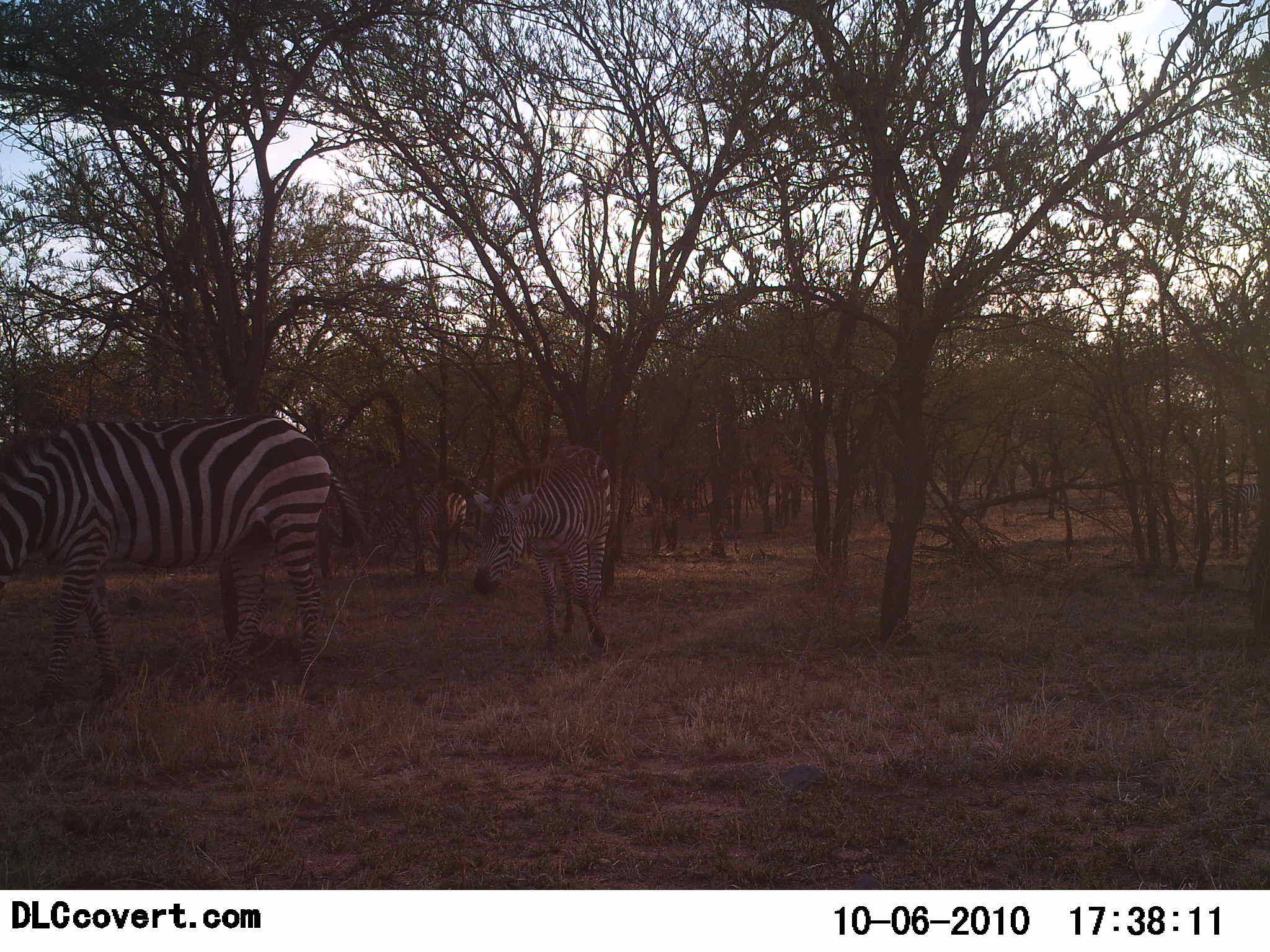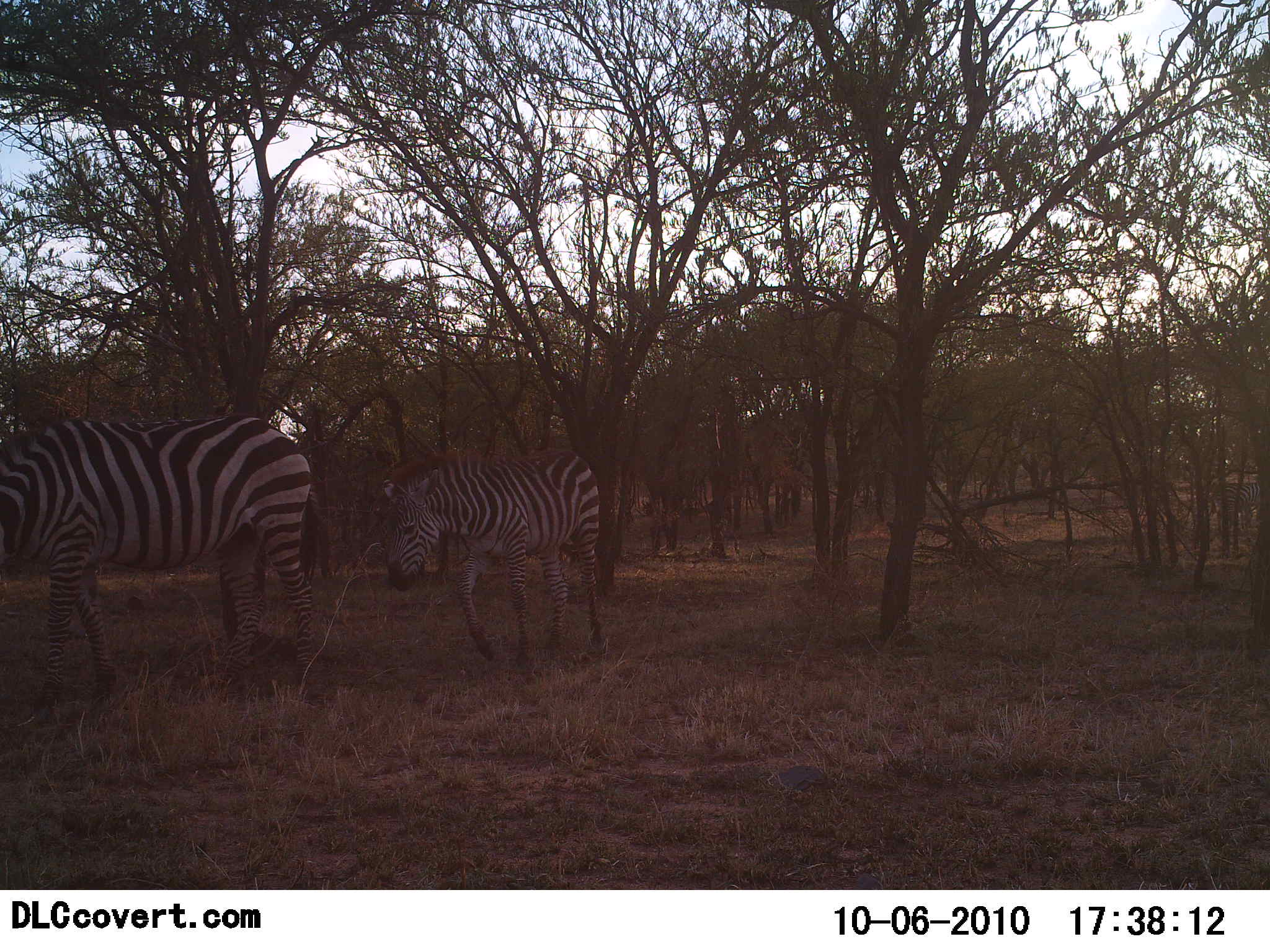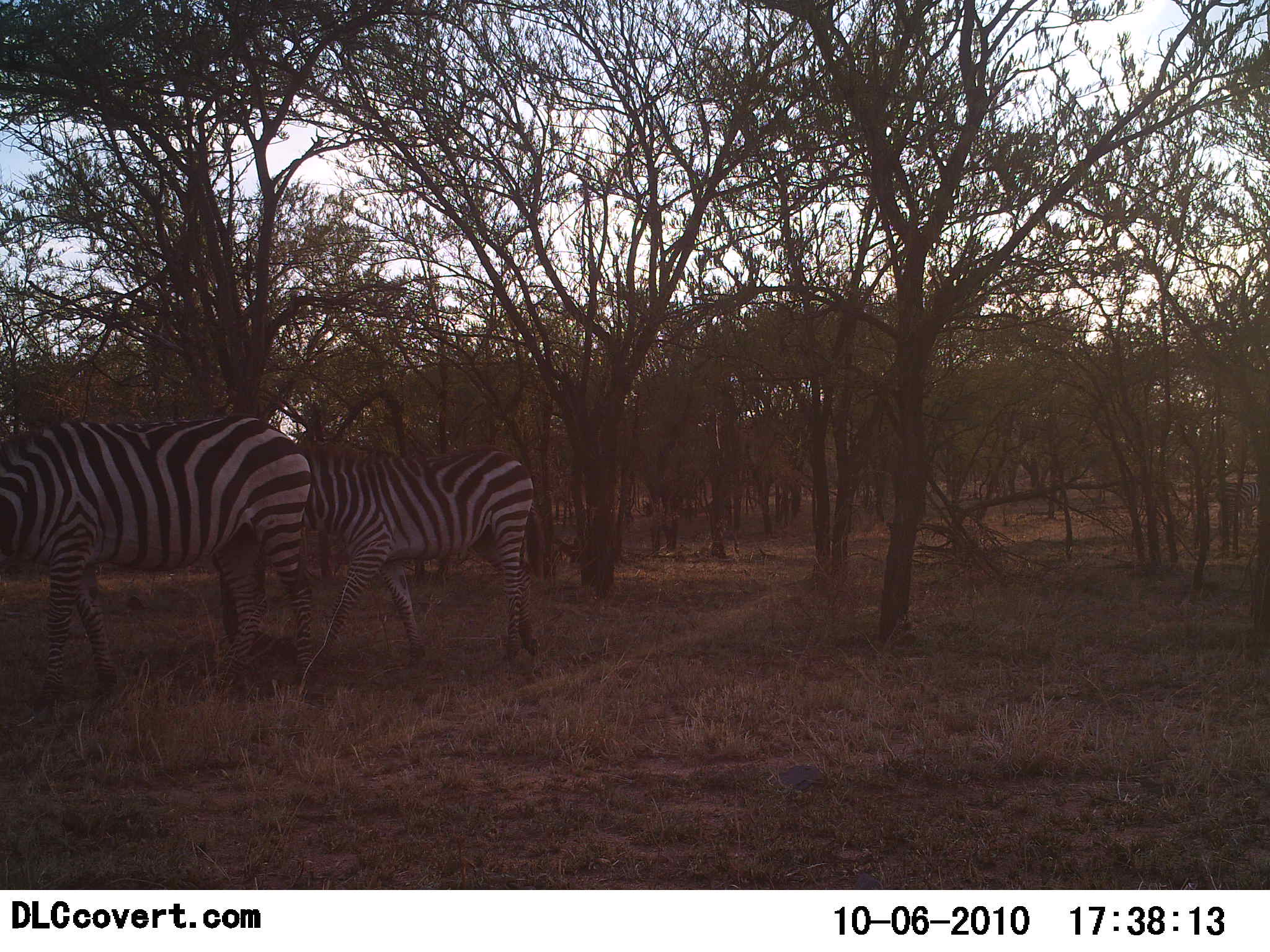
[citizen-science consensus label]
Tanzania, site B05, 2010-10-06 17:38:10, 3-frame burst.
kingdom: Animalia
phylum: Chordata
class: Mammalia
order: Perissodactyla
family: Equidae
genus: Equus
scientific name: Equus quagga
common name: plains zebra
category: zebra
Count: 2.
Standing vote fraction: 36%.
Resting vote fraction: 0%.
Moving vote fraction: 93%.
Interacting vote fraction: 0%.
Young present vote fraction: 21%.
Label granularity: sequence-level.